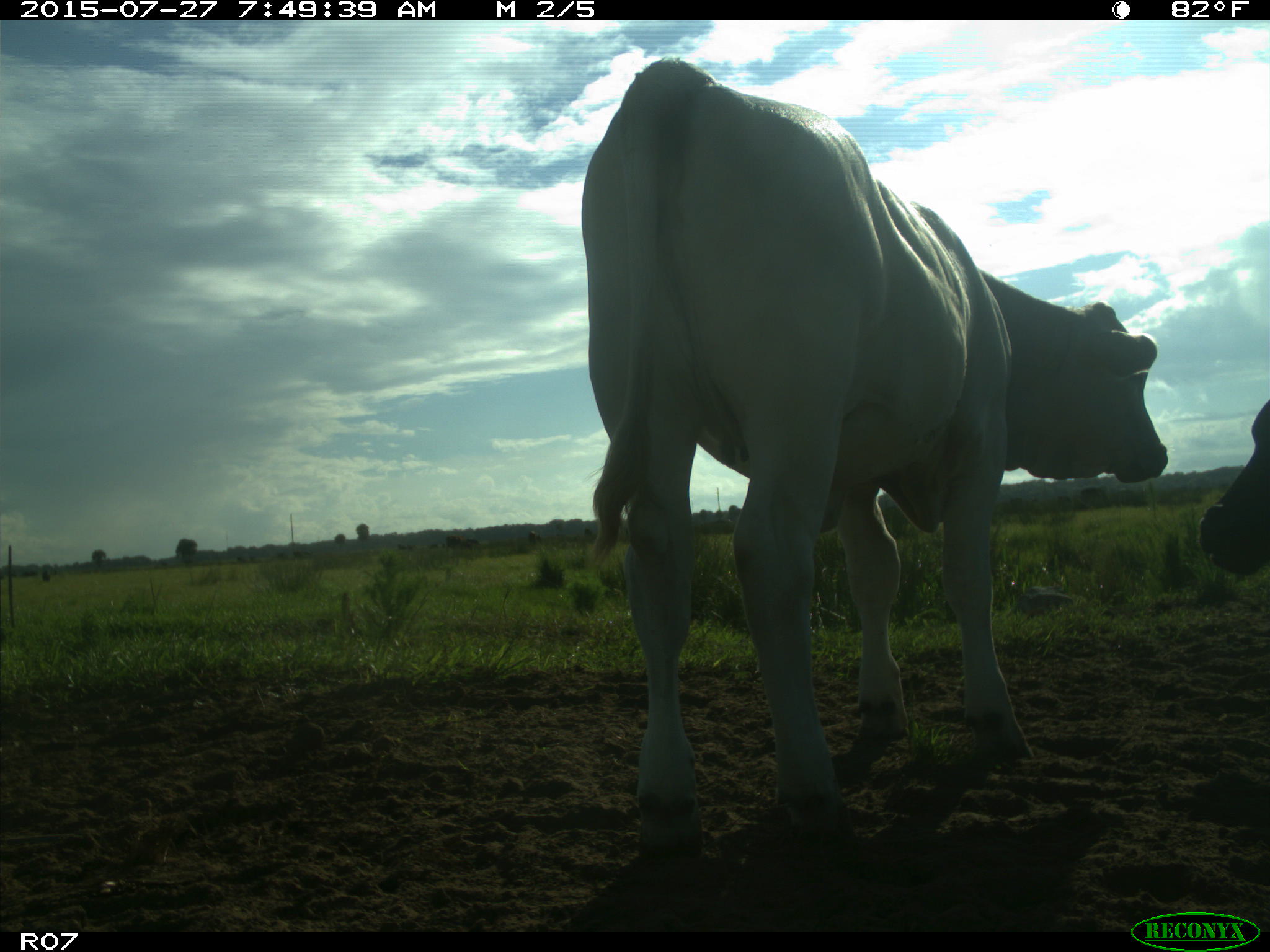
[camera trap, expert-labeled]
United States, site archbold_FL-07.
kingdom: Animalia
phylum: Chordata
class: Mammalia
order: Artiodactyla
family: Bovidae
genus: Bos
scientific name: Bos taurus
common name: domestic cow